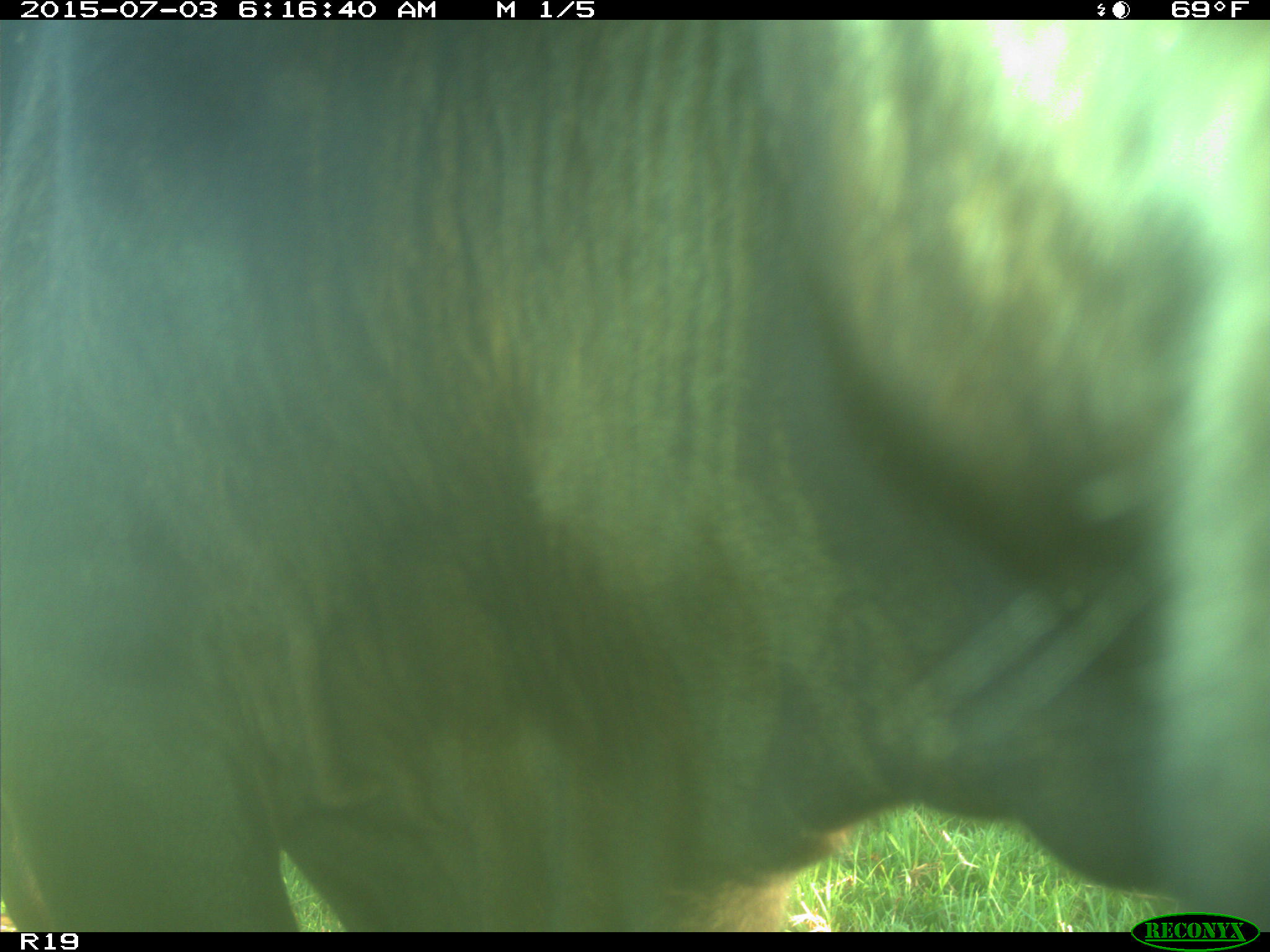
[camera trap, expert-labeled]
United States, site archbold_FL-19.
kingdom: Animalia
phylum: Chordata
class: Mammalia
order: Artiodactyla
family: Bovidae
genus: Bos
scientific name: Bos taurus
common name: domestic cow